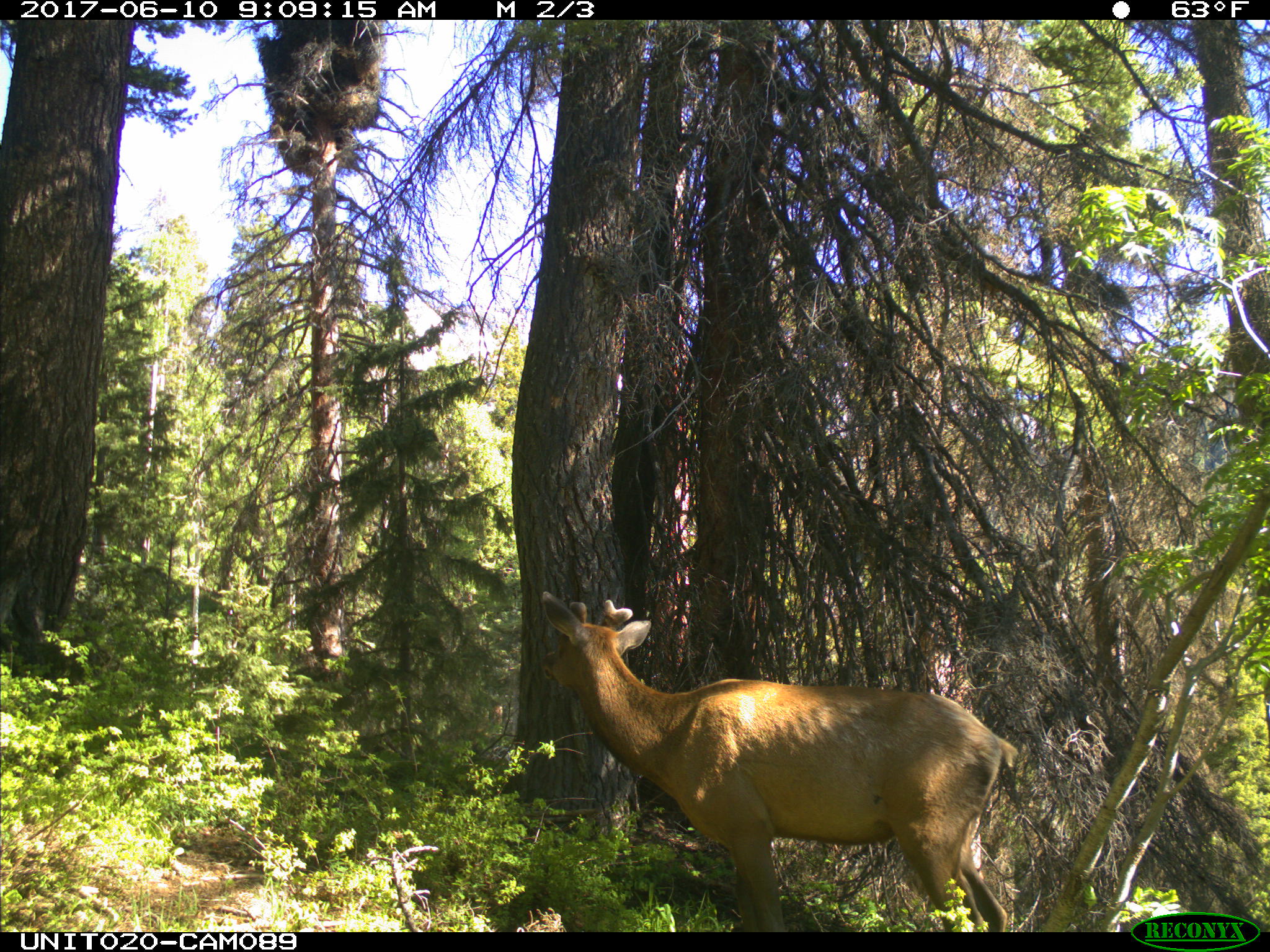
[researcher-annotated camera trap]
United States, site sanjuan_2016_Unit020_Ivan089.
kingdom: Animalia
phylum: Chordata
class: Mammalia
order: Artiodactyla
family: Cervidae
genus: Cervus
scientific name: Cervus elaphus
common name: red deer